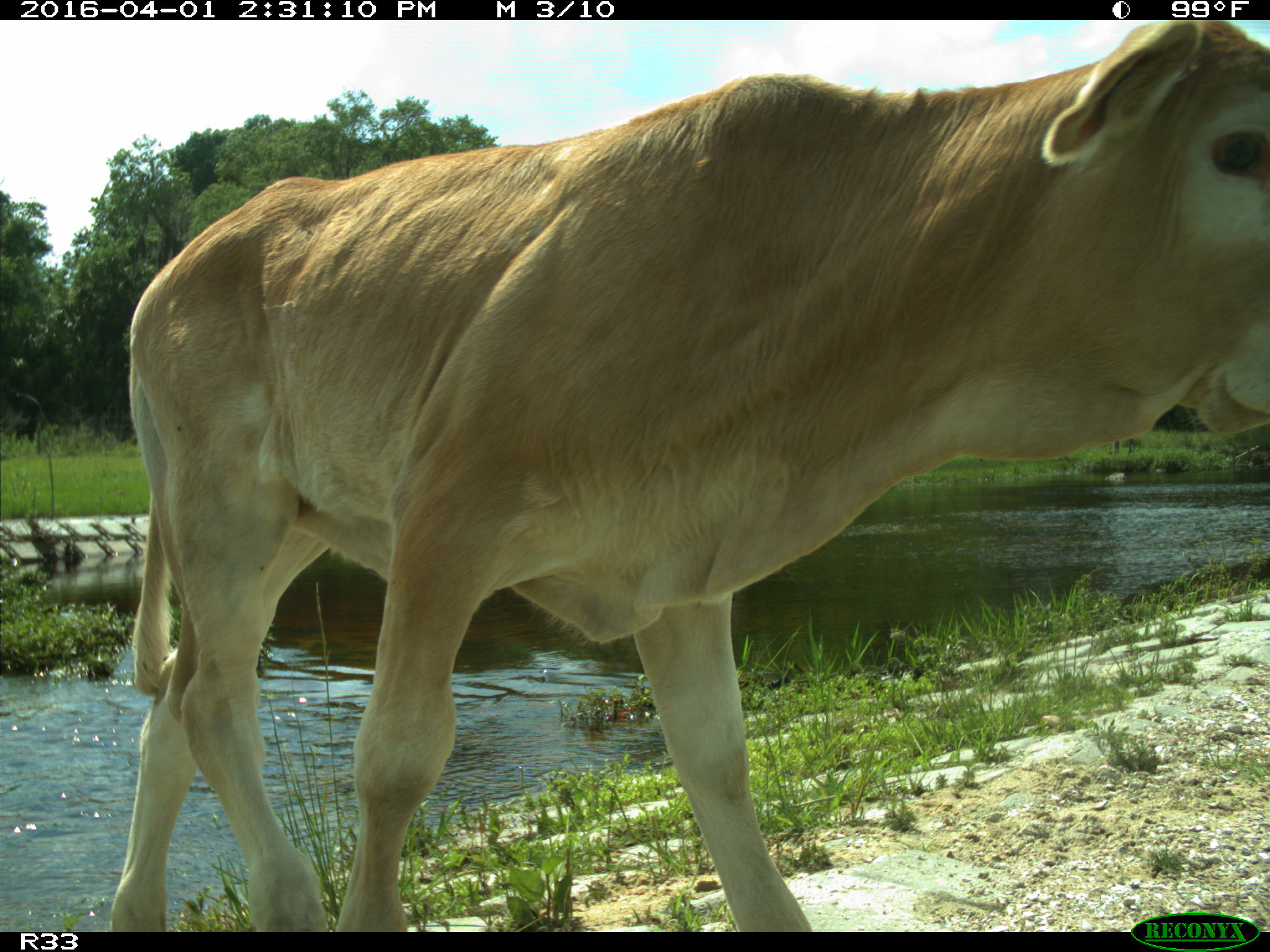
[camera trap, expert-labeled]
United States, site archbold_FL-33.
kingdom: Animalia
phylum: Chordata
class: Mammalia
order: Artiodactyla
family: Bovidae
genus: Bos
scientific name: Bos taurus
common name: domestic cow